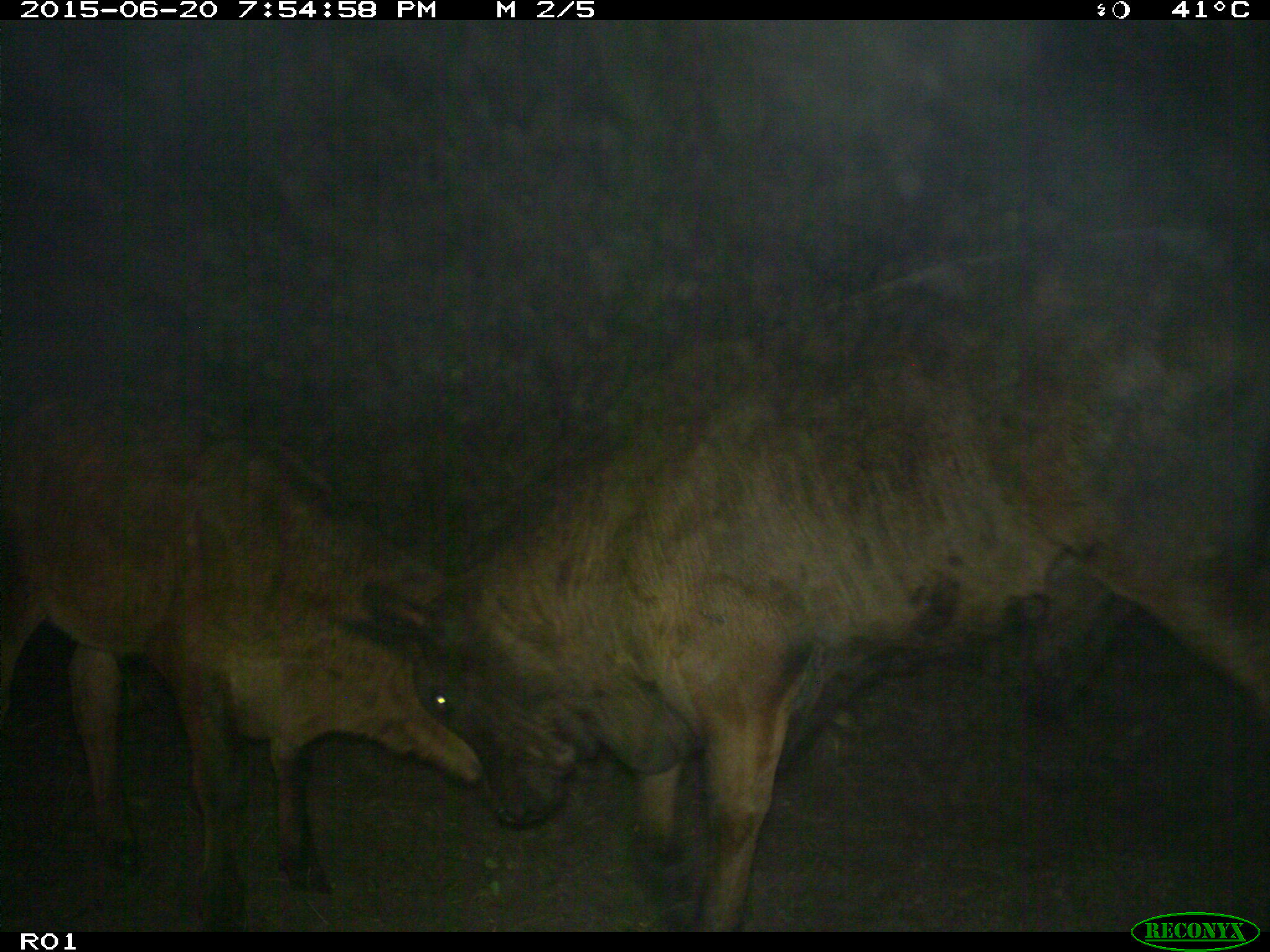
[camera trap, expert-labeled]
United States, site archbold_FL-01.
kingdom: Animalia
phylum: Chordata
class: Mammalia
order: Artiodactyla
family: Bovidae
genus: Bos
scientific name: Bos taurus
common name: domestic cow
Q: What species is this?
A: Bos taurus (domestic cow).